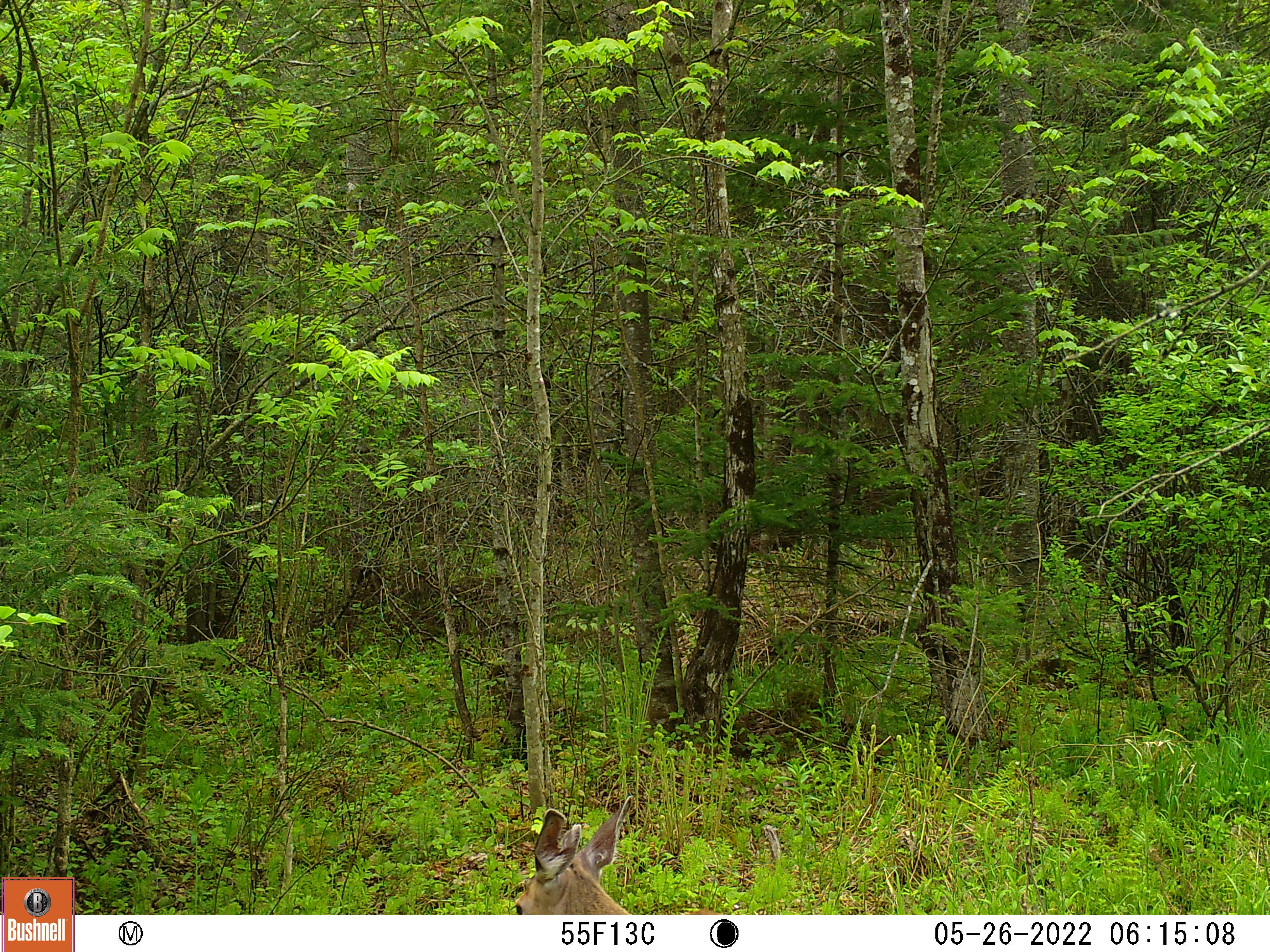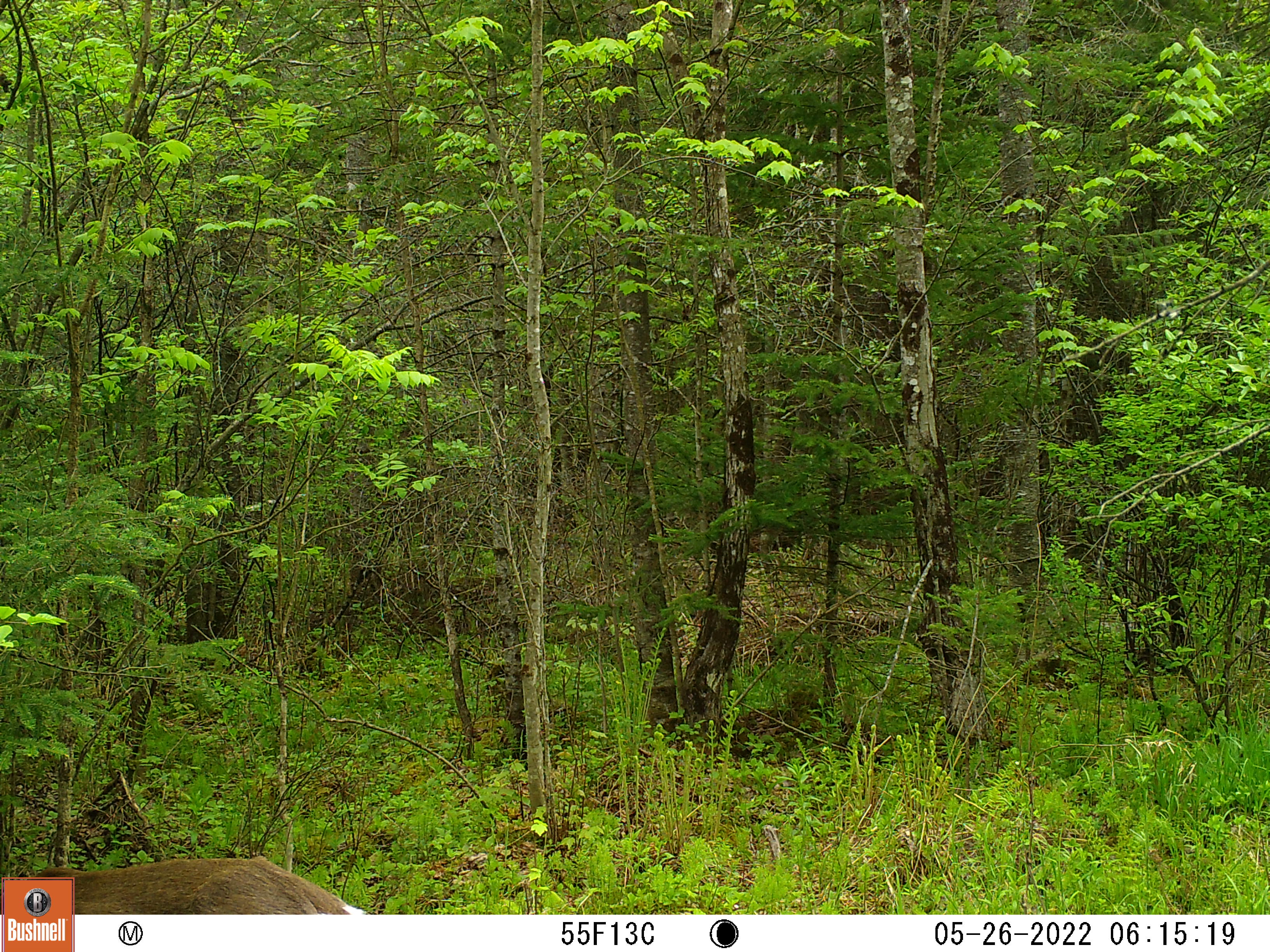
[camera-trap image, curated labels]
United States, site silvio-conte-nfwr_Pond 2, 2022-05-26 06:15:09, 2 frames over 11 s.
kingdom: Animalia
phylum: Chordata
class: Mammalia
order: Artiodactyla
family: Cervidae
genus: Odocoileus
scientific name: Odocoileus virginianus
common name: white-tailed deer